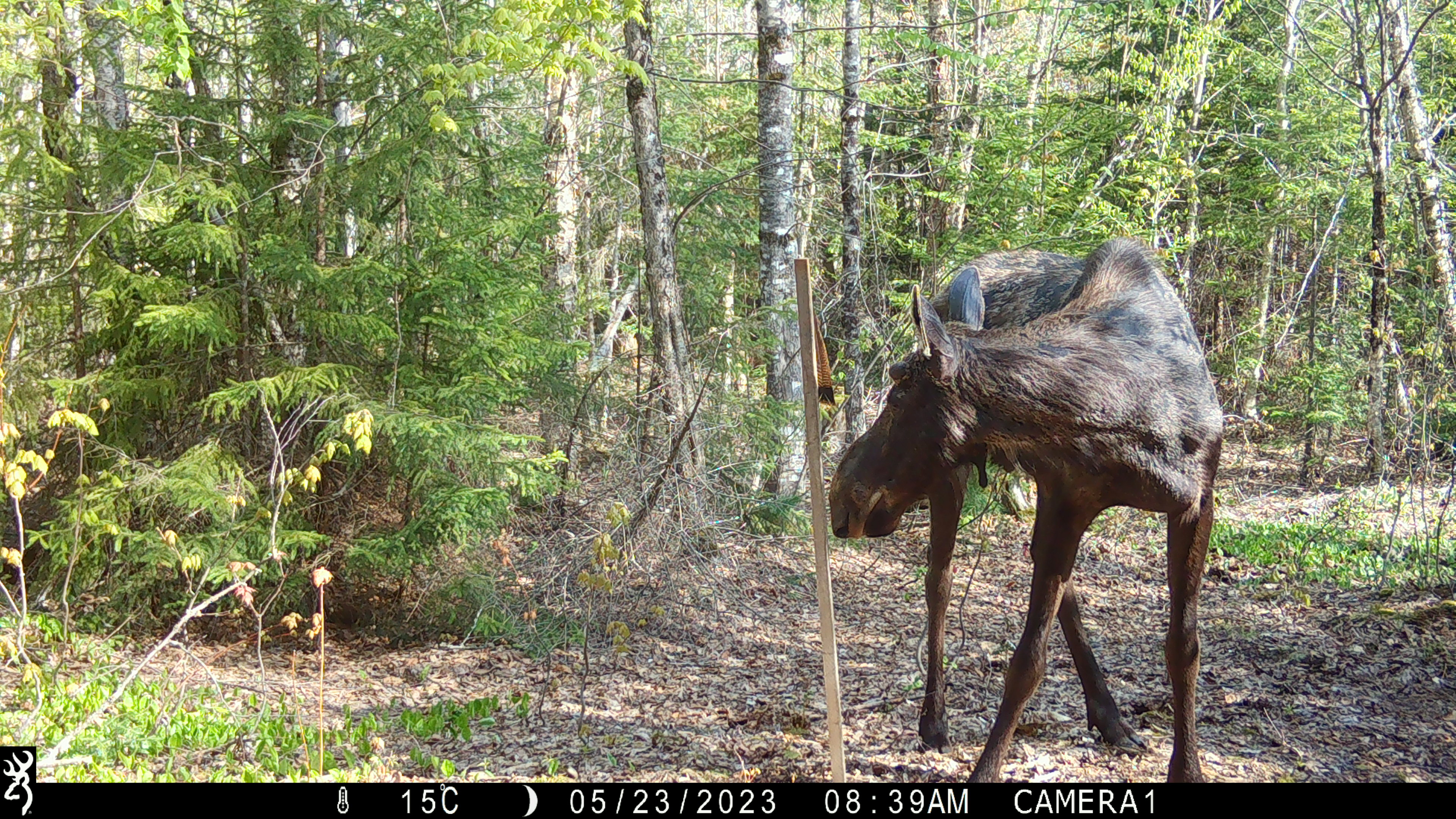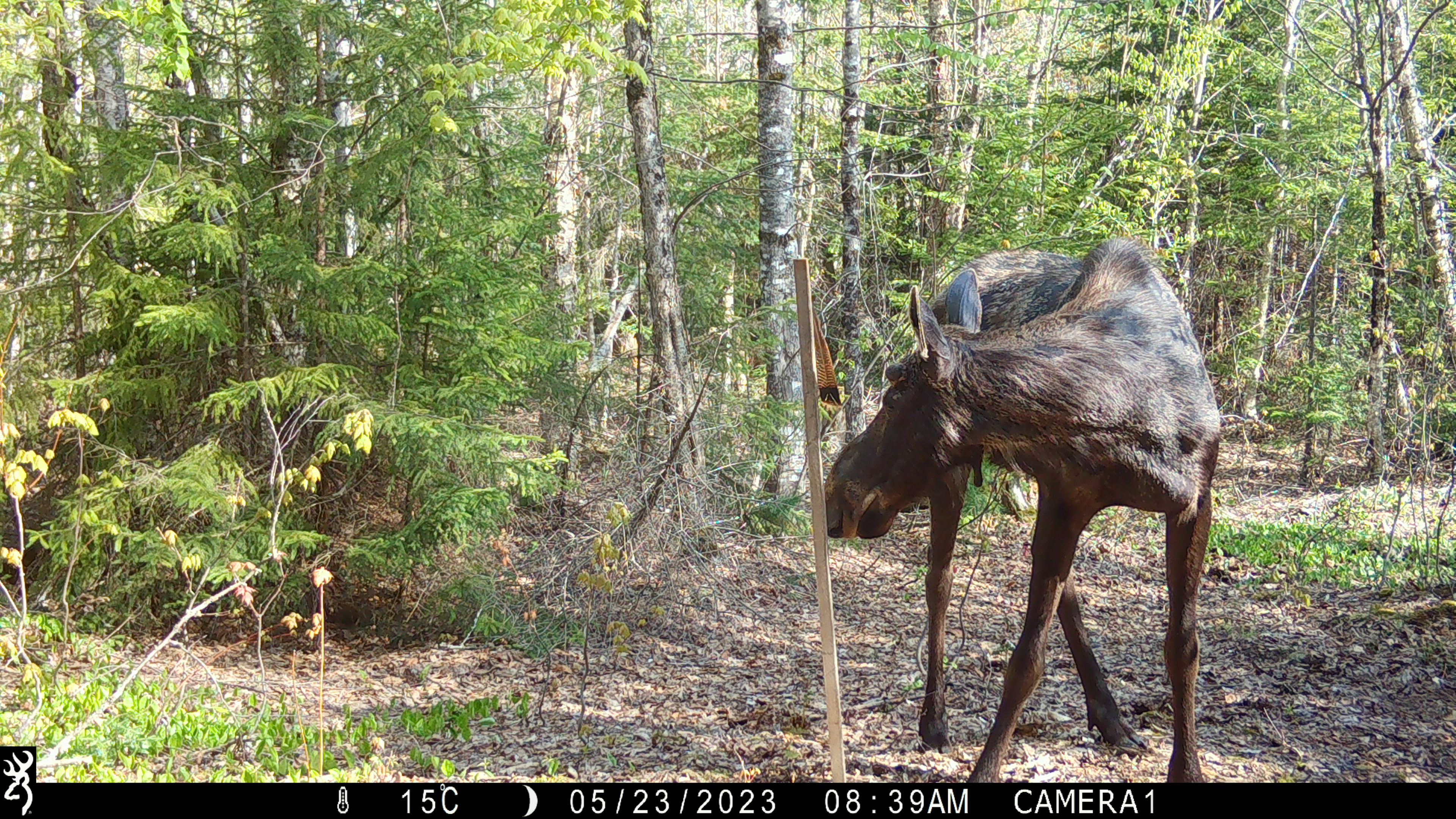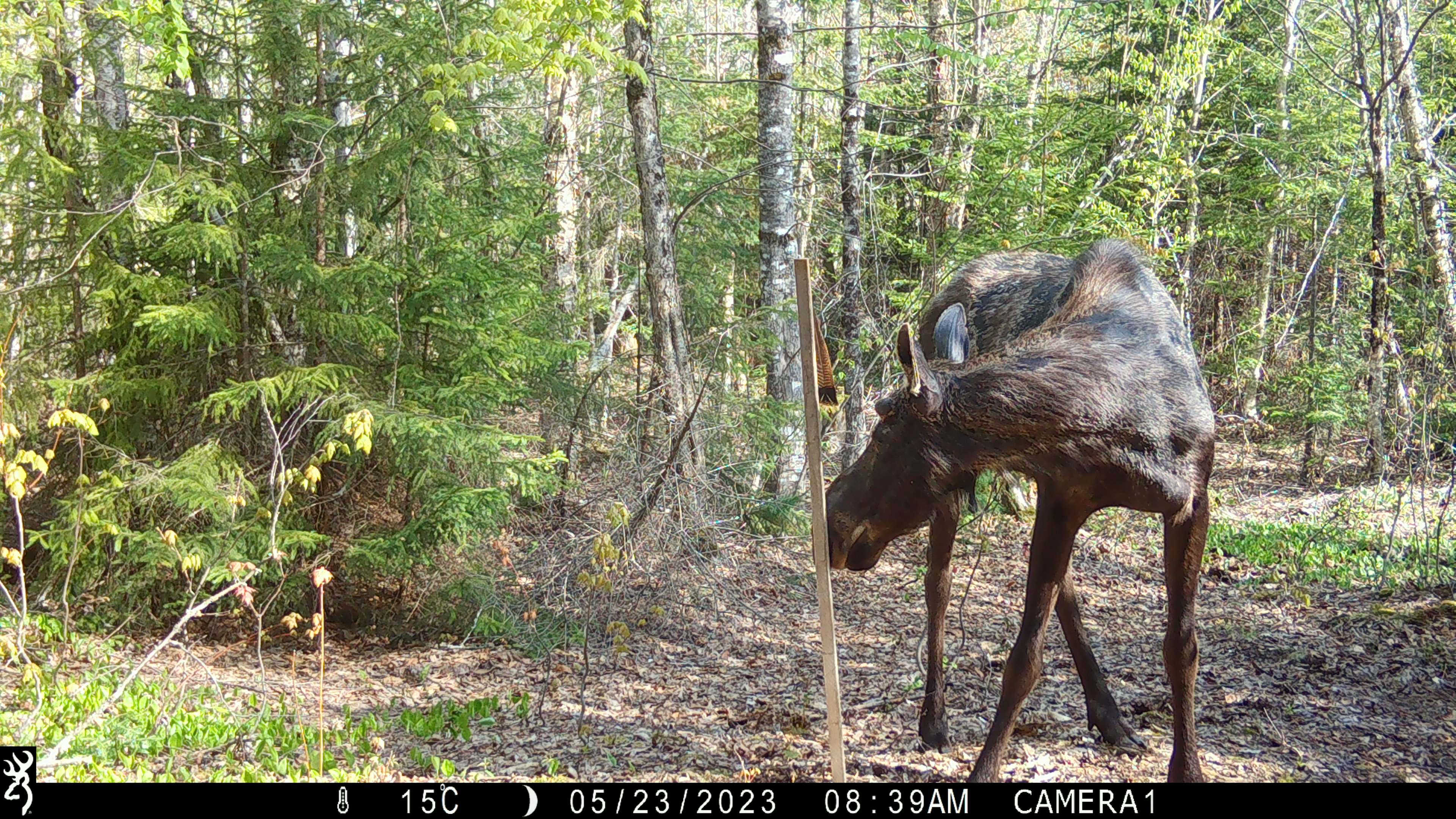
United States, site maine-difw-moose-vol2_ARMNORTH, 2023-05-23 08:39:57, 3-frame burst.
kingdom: Animalia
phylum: Chordata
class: Mammalia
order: Artiodactyla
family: Cervidae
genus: Alces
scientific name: Alces alces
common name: moose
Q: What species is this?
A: Moose (Alces alces).